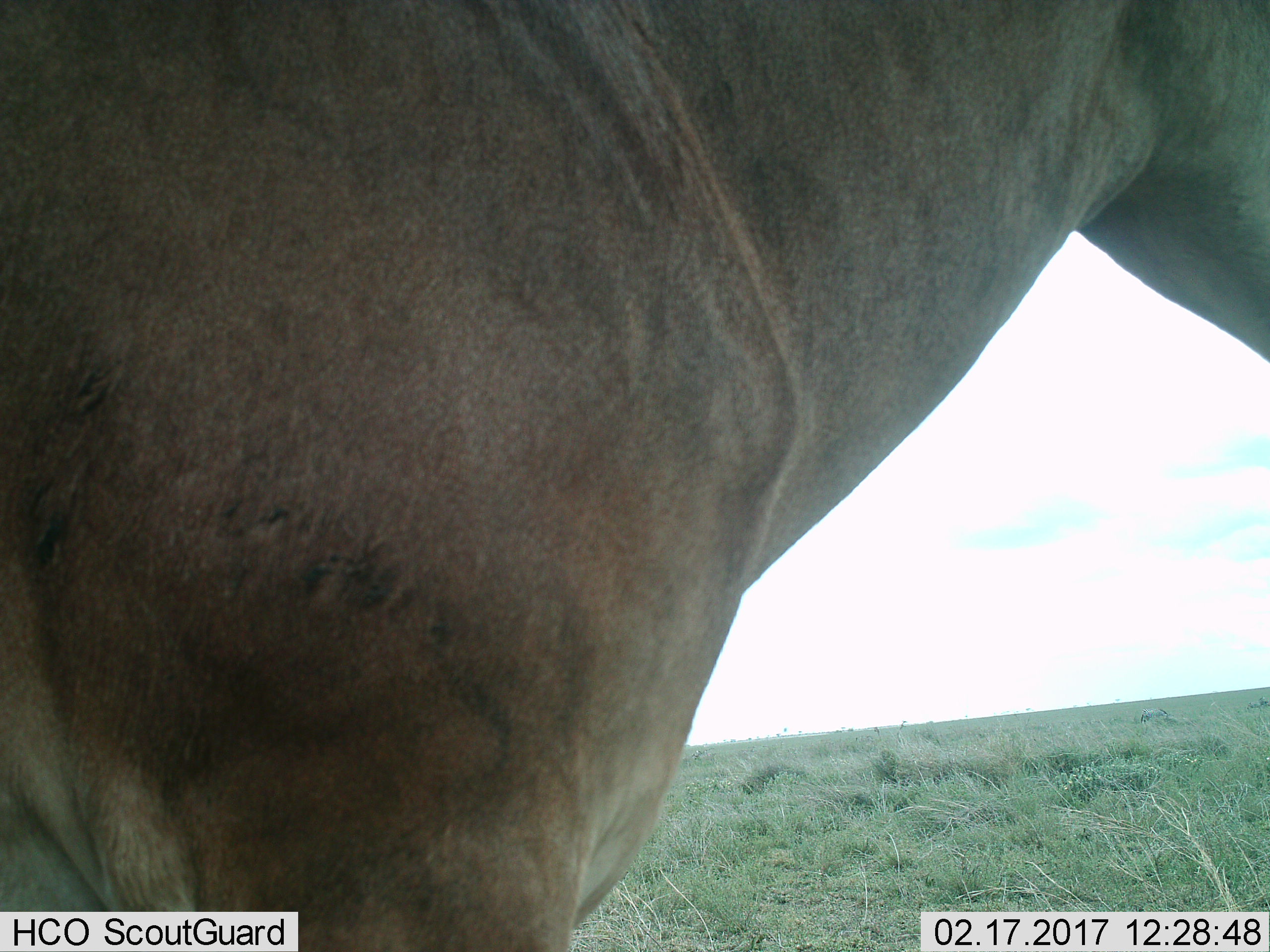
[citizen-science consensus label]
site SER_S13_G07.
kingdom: Animalia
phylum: Chordata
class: Mammalia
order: Artiodactyla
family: Bovidae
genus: Alcelaphus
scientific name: Alcelaphus buselaphus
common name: hartebeest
Hartebeest (Alcelaphus buselaphus), count 1. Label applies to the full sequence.